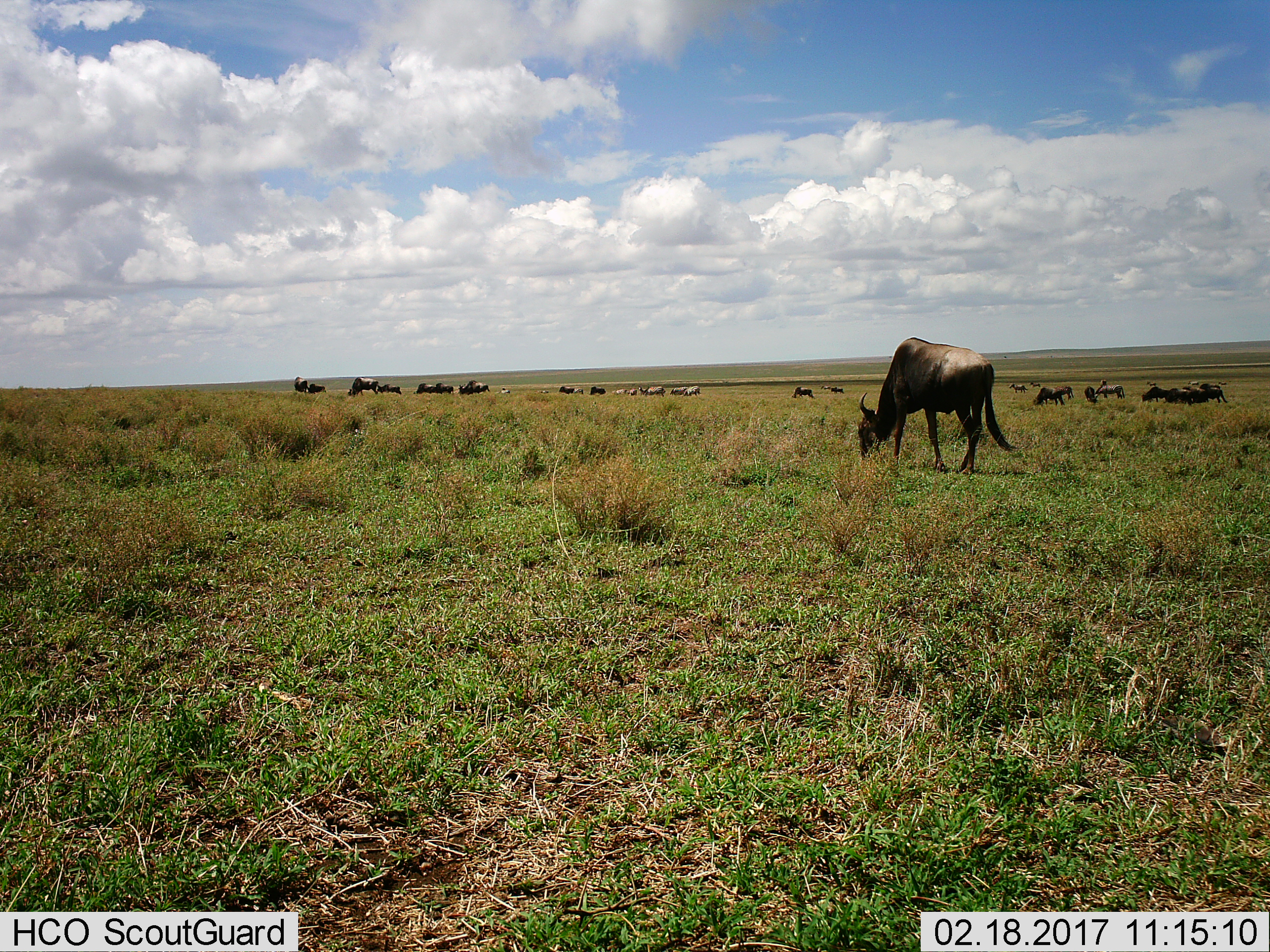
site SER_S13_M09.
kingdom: Animalia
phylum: Chordata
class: Mammalia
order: Artiodactyla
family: Bovidae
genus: Connochaetes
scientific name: Connochaetes taurinus taurinus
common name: blue wildebeest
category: wildebeestblue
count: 11-50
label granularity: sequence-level